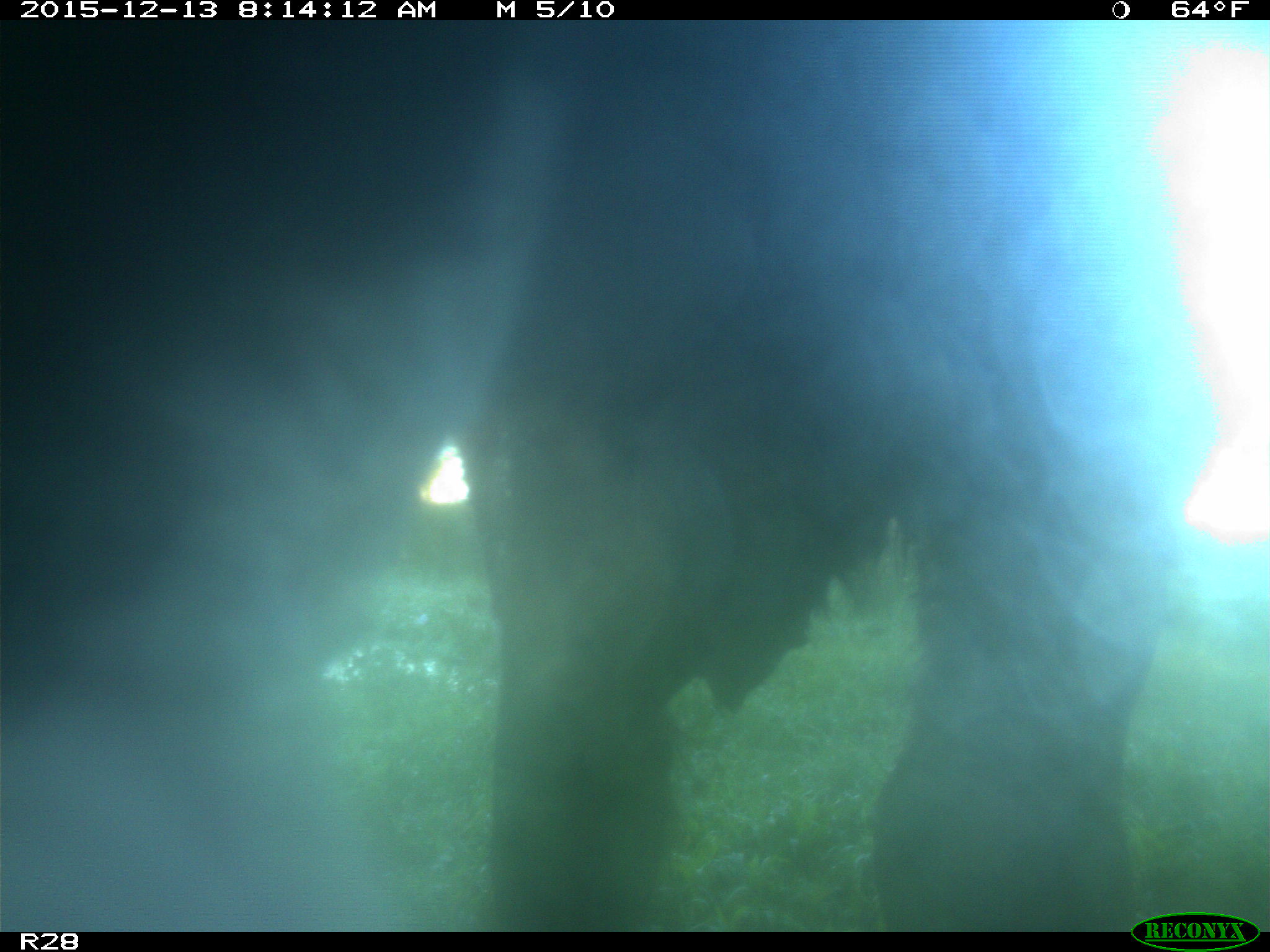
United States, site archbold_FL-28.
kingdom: Animalia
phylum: Chordata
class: Mammalia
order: Artiodactyla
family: Bovidae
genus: Bos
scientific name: Bos taurus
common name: domestic cow